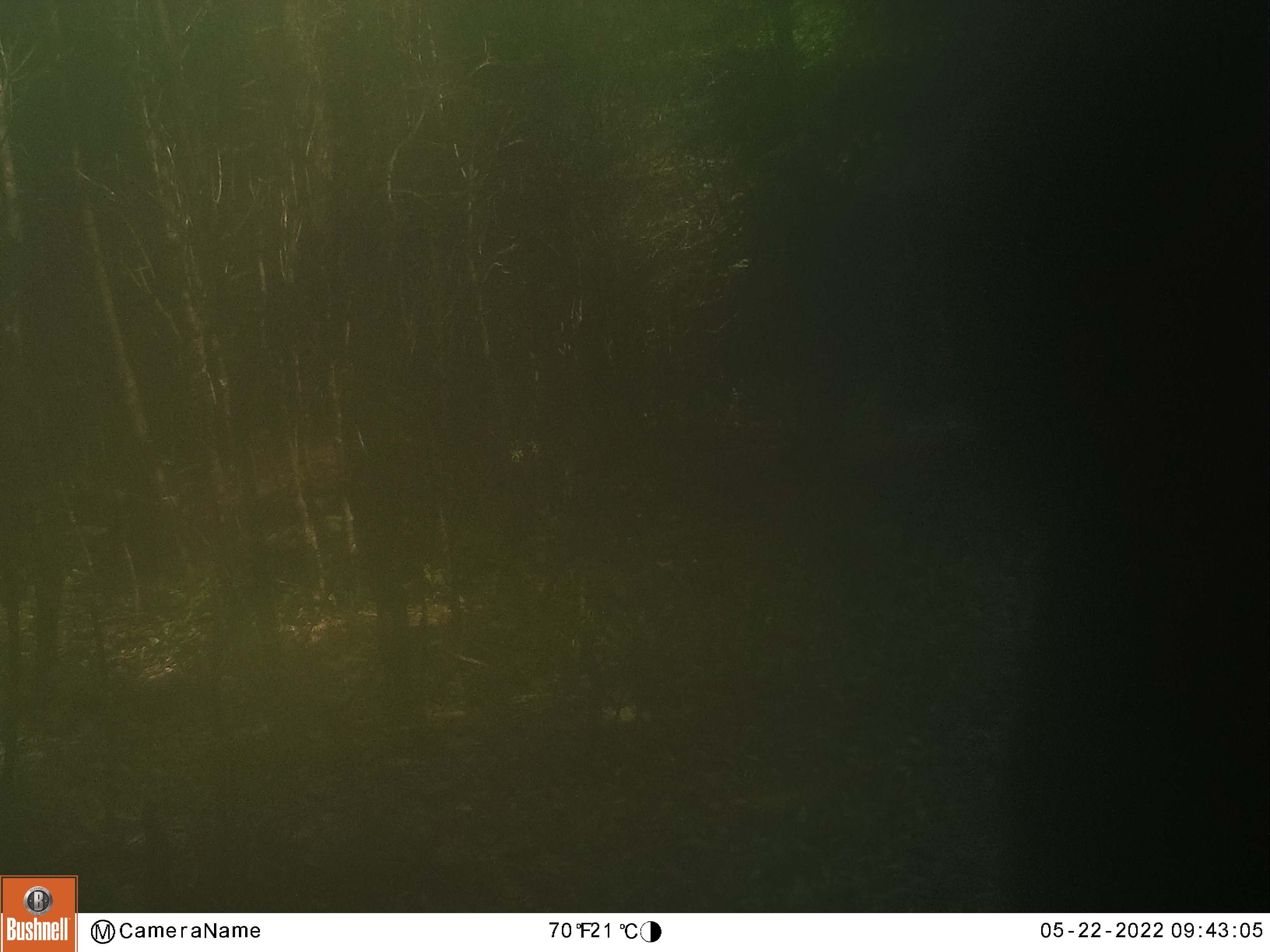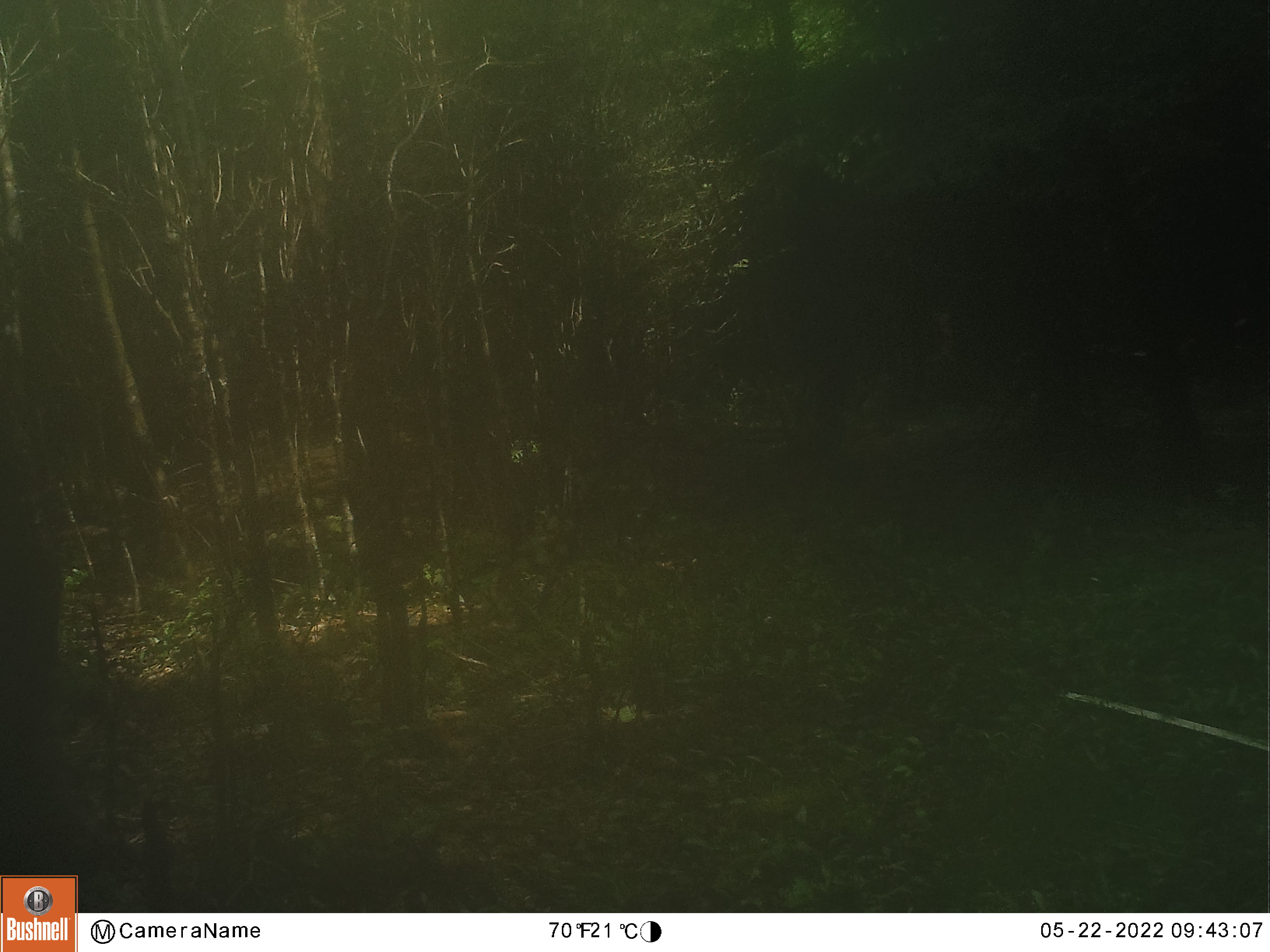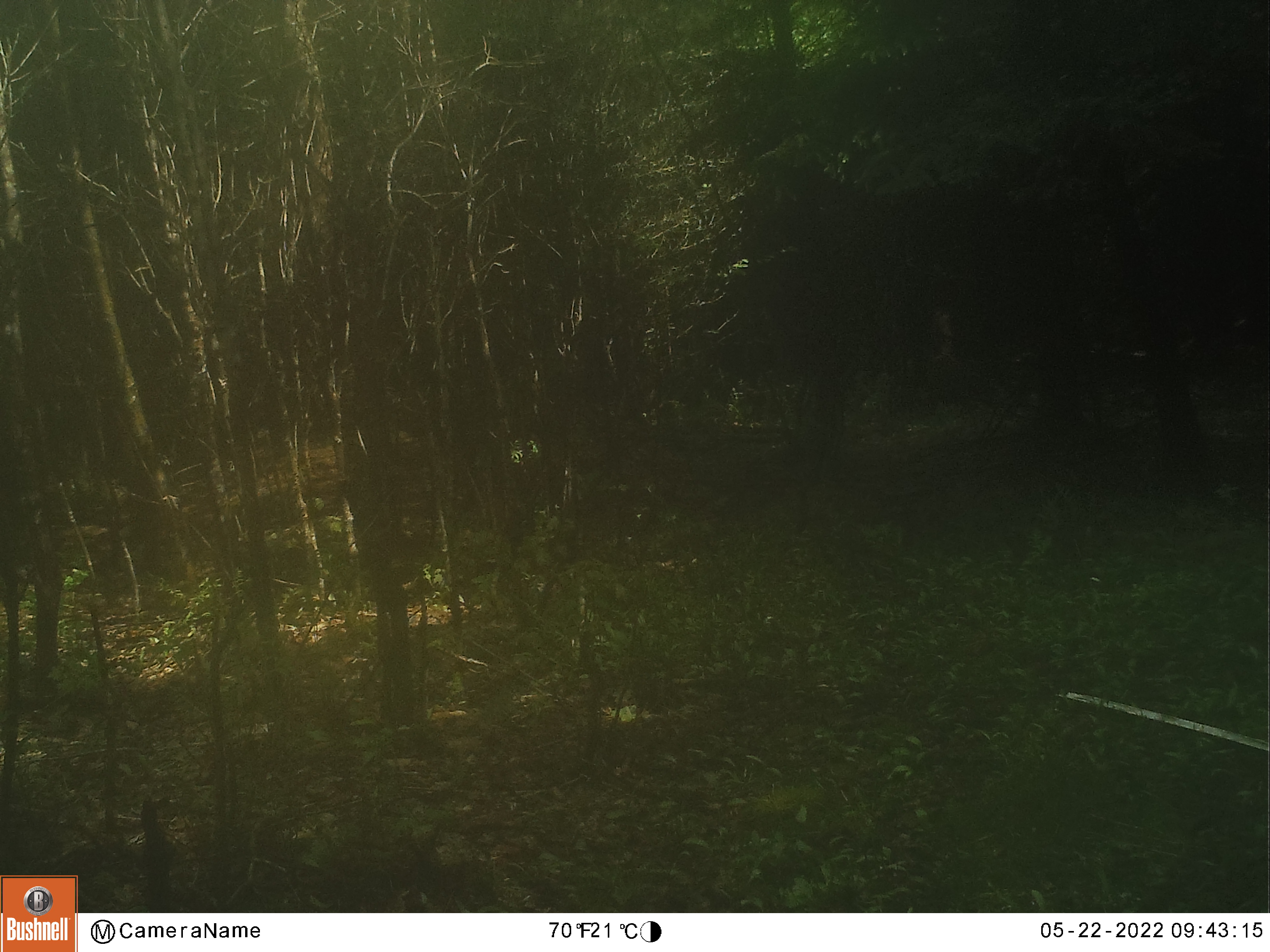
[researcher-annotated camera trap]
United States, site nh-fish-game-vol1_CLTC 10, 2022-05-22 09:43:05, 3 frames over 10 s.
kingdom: Animalia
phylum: Chordata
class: Mammalia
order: Carnivora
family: Ursidae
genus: Ursus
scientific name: Ursus americanus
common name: black bear